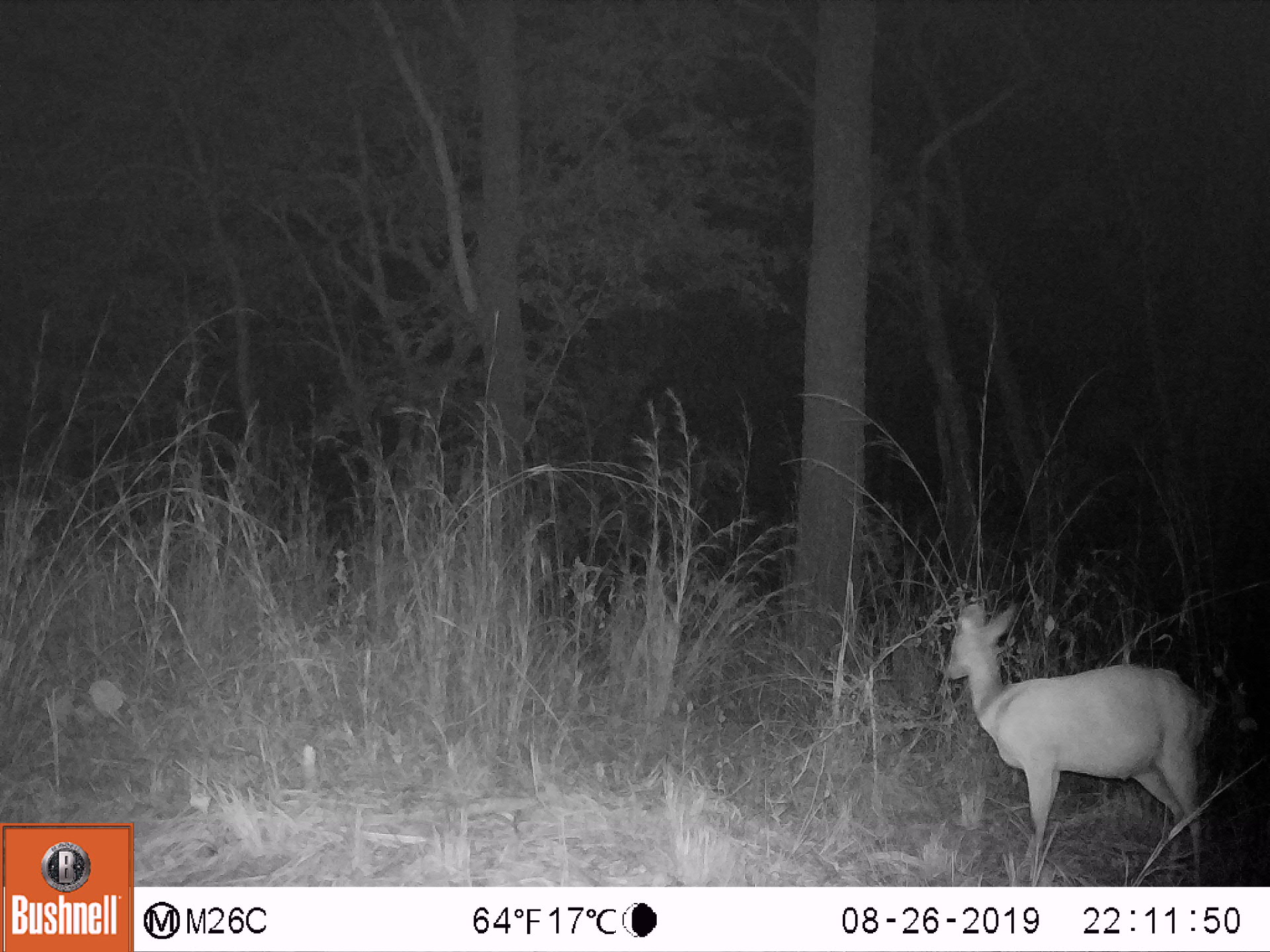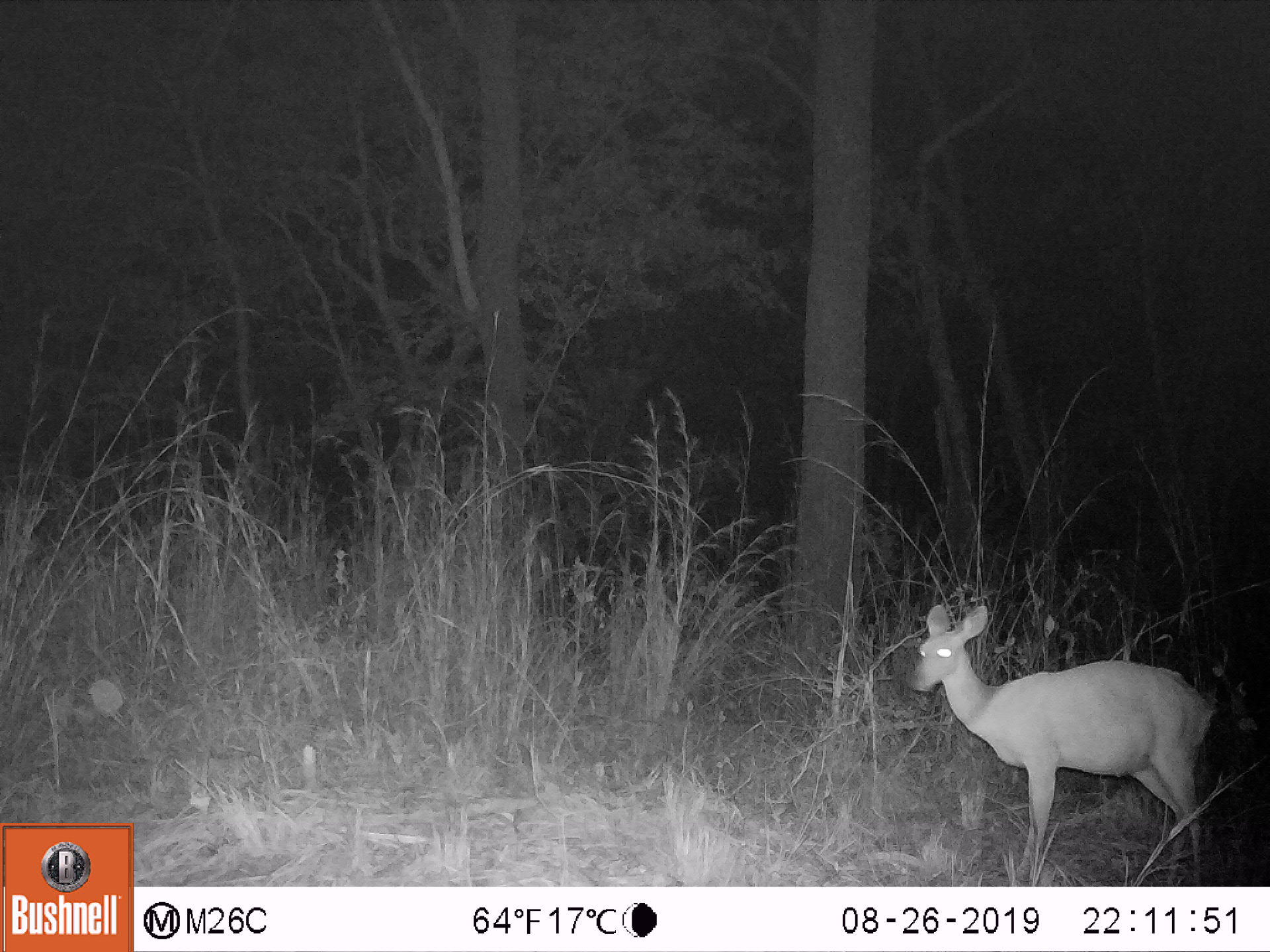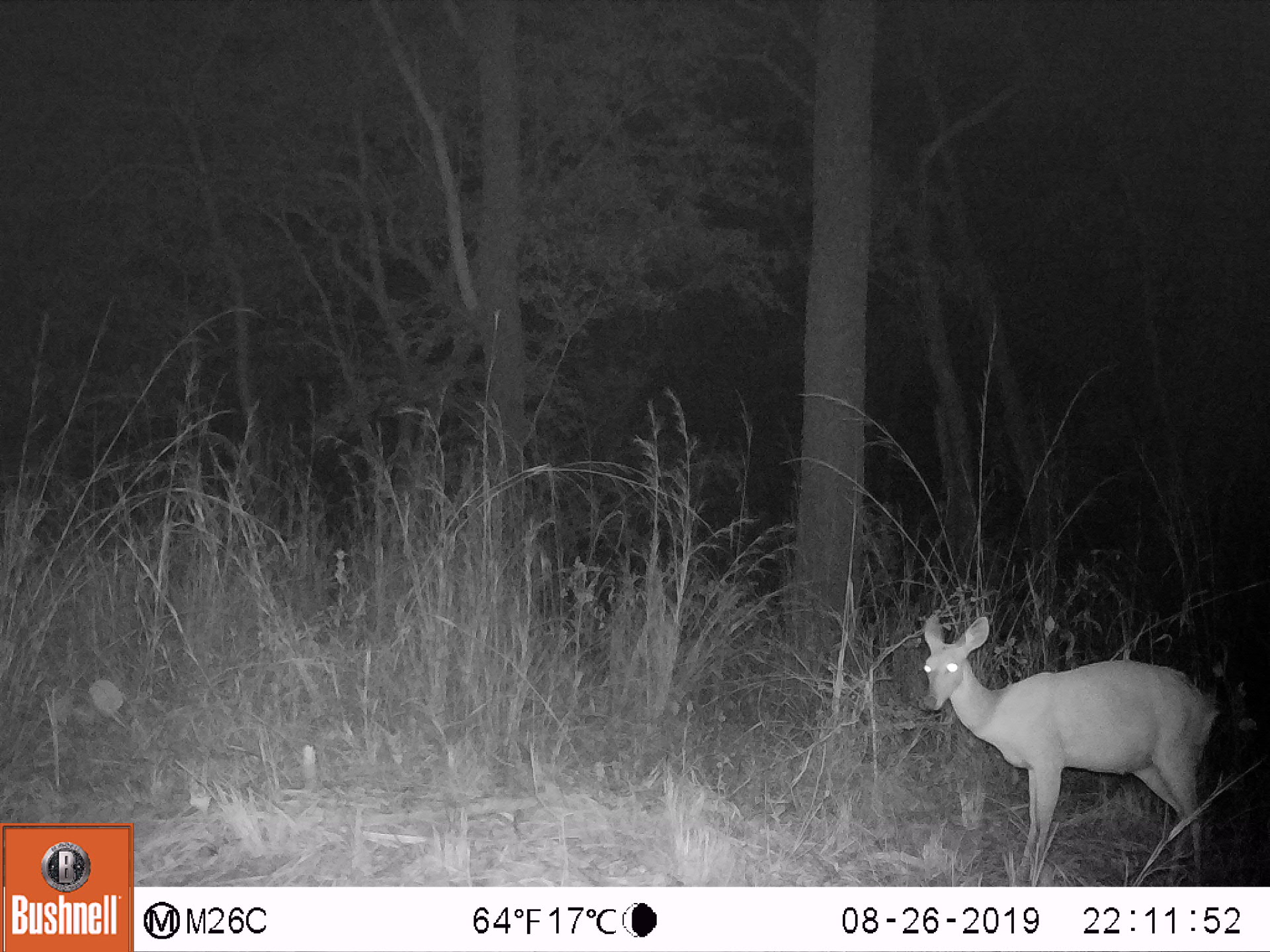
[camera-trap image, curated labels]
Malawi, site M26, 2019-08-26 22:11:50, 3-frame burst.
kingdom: Animalia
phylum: Chordata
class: Mammalia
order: Artiodactyla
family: Bovidae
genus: Tragelaphus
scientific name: Tragelaphus sylvaticus sylvaticus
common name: cape bushbuck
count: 1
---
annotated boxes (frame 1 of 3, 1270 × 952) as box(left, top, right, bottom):
cape bushbuck: box(941, 598, 1212, 883)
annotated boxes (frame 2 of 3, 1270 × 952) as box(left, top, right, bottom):
cape bushbuck: box(904, 597, 1225, 885)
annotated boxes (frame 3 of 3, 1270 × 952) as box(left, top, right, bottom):
cape bushbuck: box(913, 610, 1218, 883)